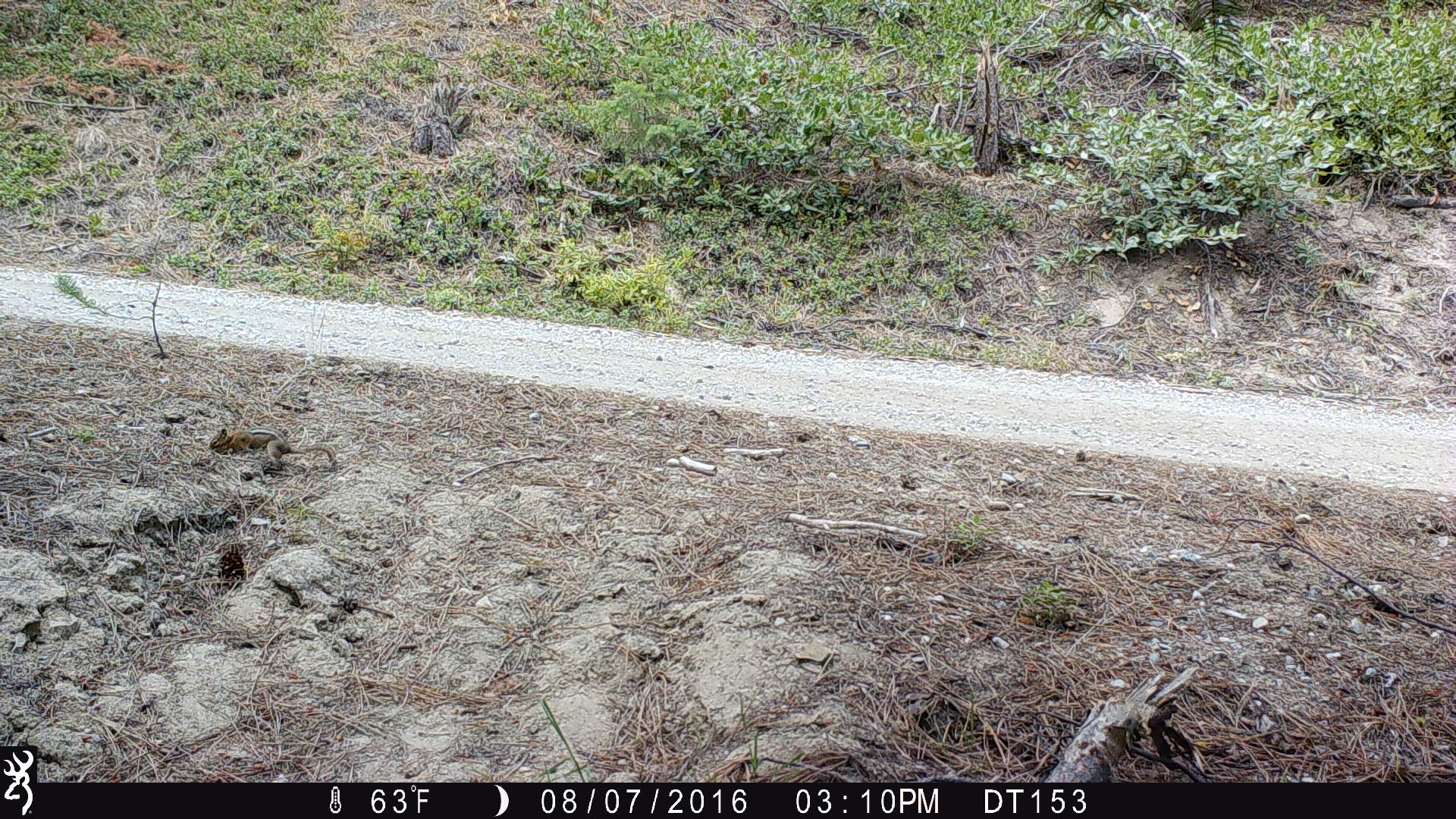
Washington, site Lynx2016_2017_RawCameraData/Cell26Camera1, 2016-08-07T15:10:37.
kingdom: Animalia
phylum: Chordata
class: Mammalia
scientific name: Mammalia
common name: small mammal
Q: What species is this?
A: Small mammal (Mammalia).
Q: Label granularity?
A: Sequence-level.